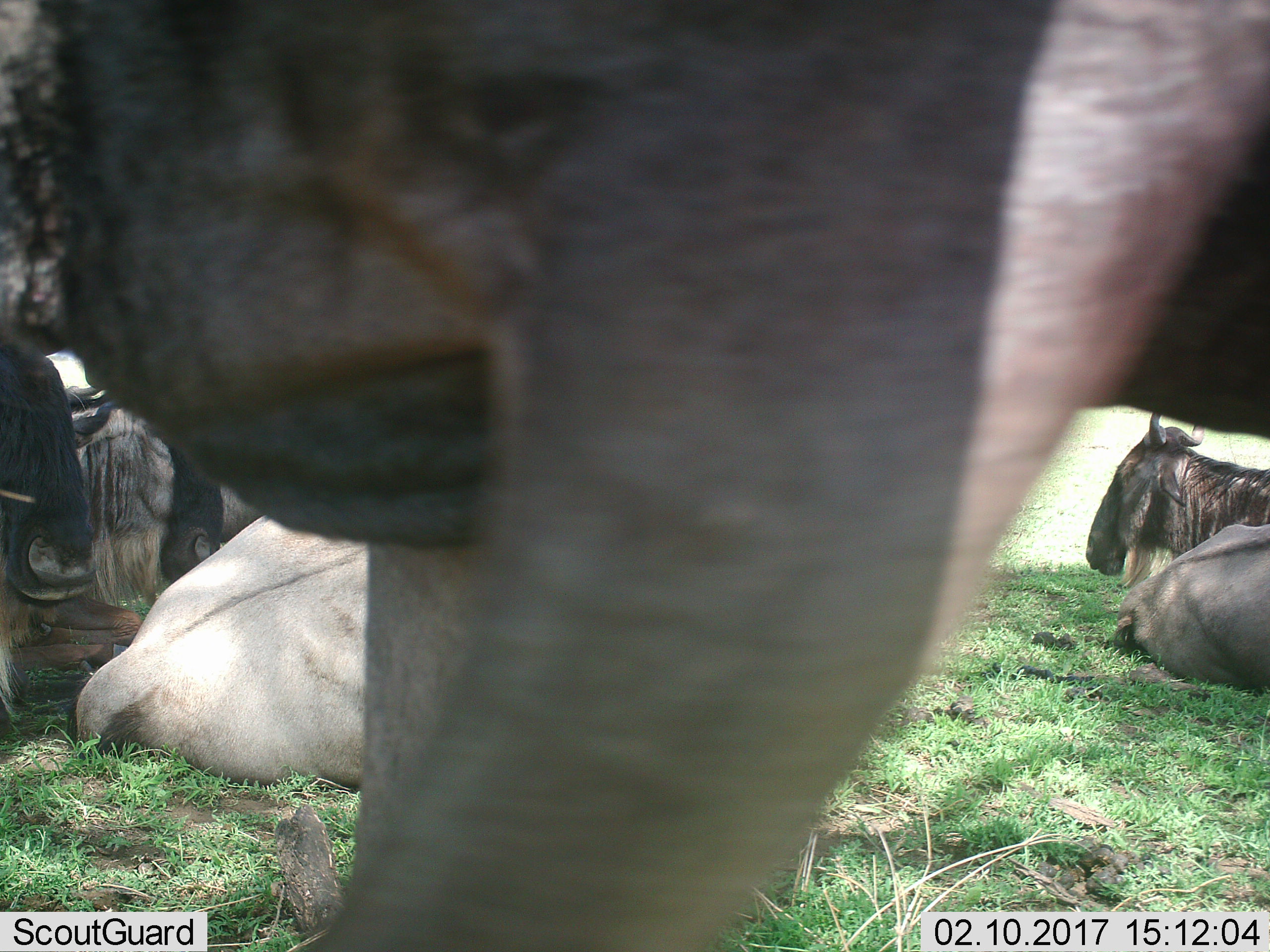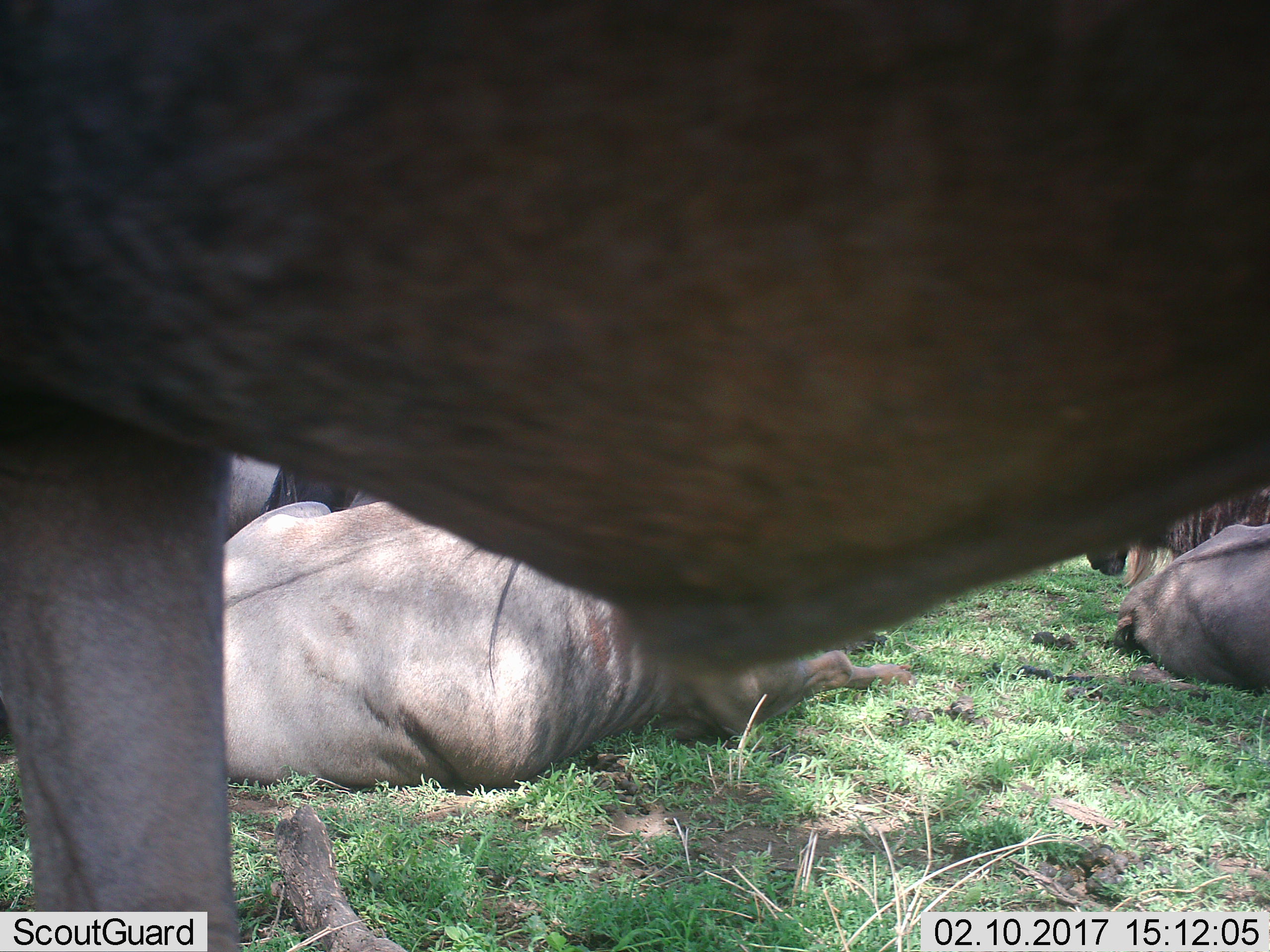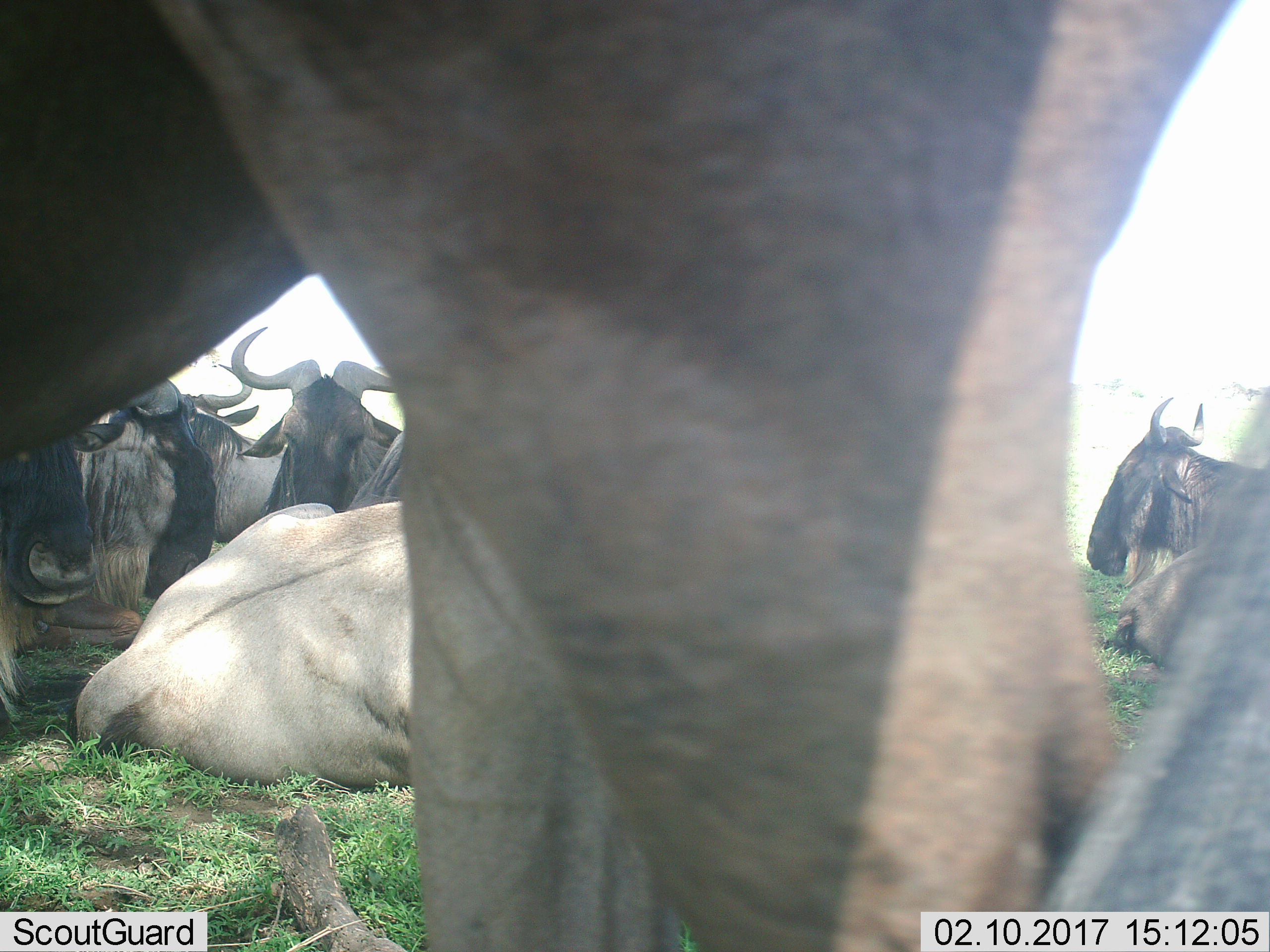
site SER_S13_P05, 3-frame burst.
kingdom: Animalia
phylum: Chordata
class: Mammalia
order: Artiodactyla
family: Bovidae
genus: Connochaetes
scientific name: Connochaetes taurinus taurinus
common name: blue wildebeest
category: wildebeestblue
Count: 6.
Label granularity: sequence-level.